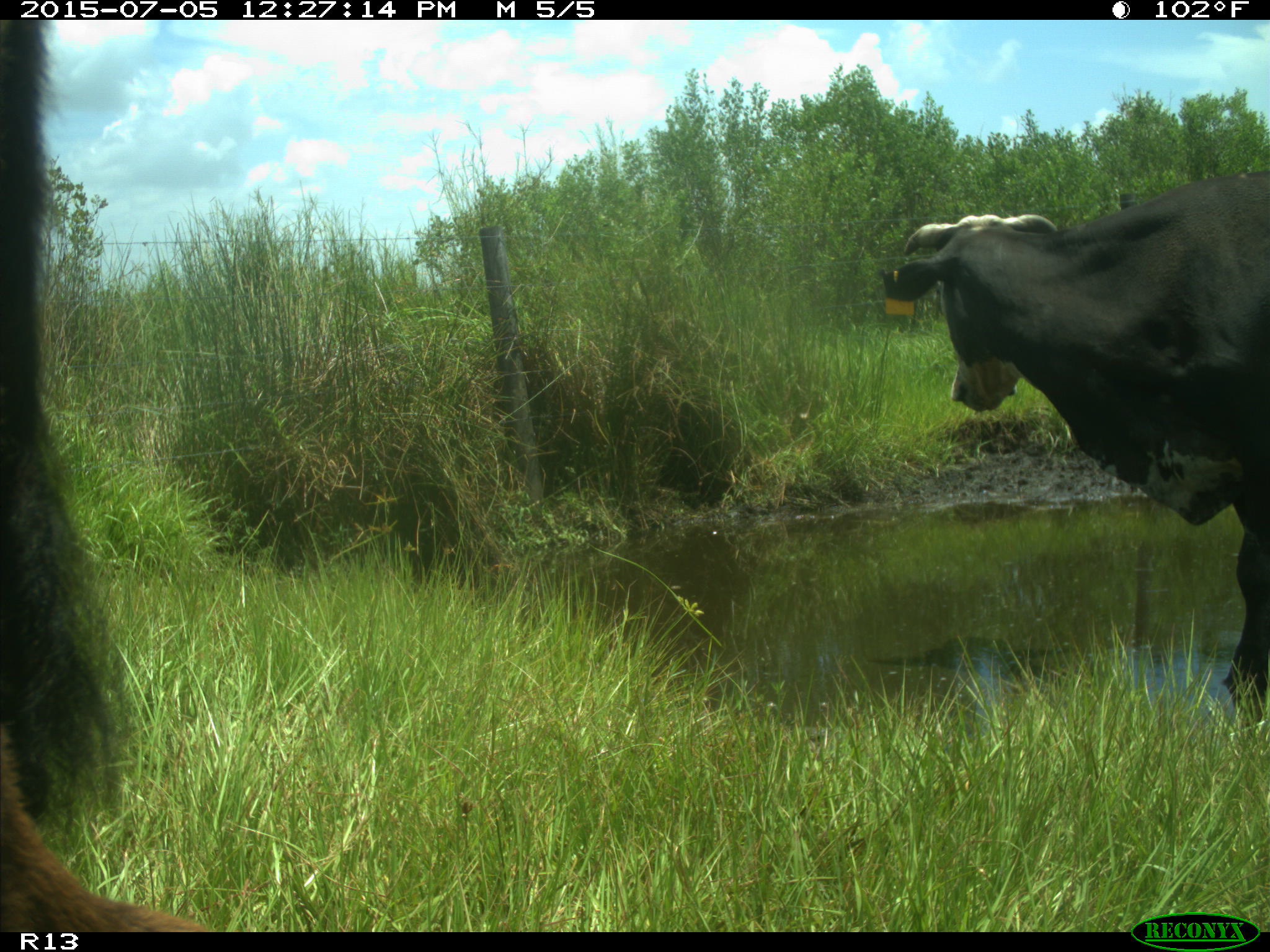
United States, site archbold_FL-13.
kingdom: Animalia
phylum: Chordata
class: Mammalia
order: Artiodactyla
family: Bovidae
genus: Bos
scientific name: Bos taurus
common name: domestic cow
Bos taurus (domestic cow).